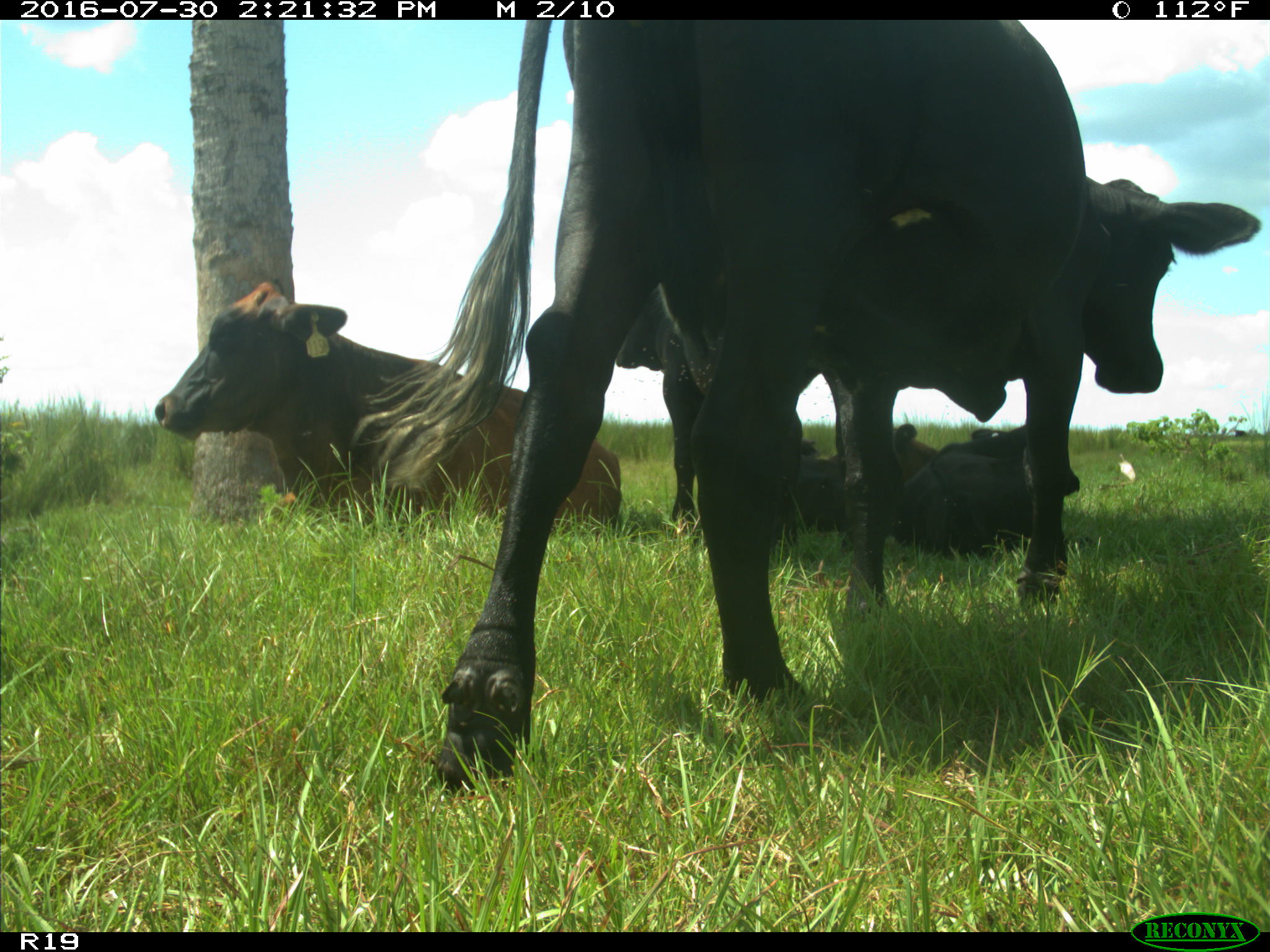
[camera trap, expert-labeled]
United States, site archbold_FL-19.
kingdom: Animalia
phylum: Chordata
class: Mammalia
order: Artiodactyla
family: Bovidae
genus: Bos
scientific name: Bos taurus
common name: domestic cow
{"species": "Bos taurus (domestic cow)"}